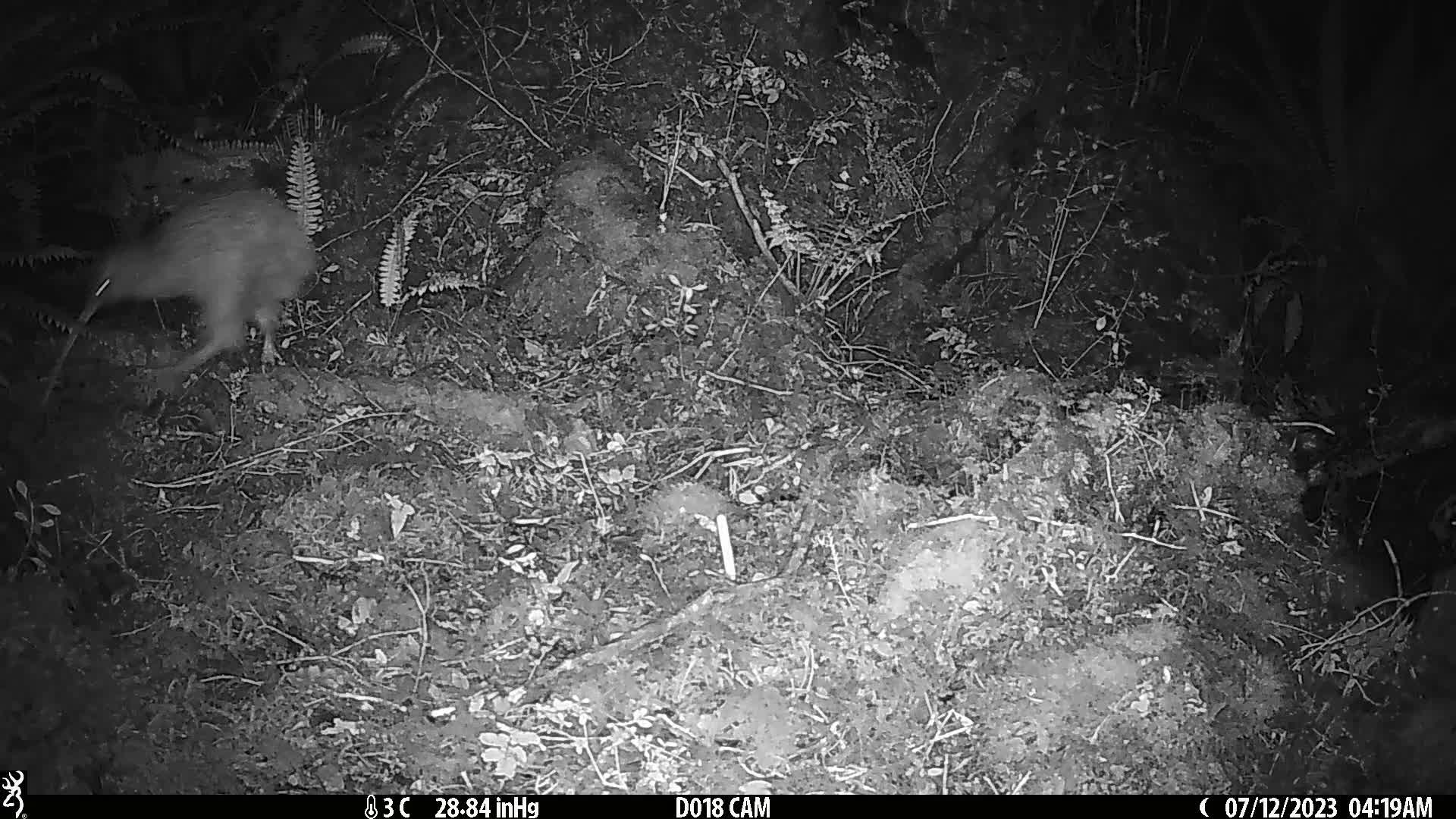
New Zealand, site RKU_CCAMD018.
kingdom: Animalia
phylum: Chordata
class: Aves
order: Apterygiformes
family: Apterygidae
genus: Apteryx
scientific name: Apteryx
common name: kiwi